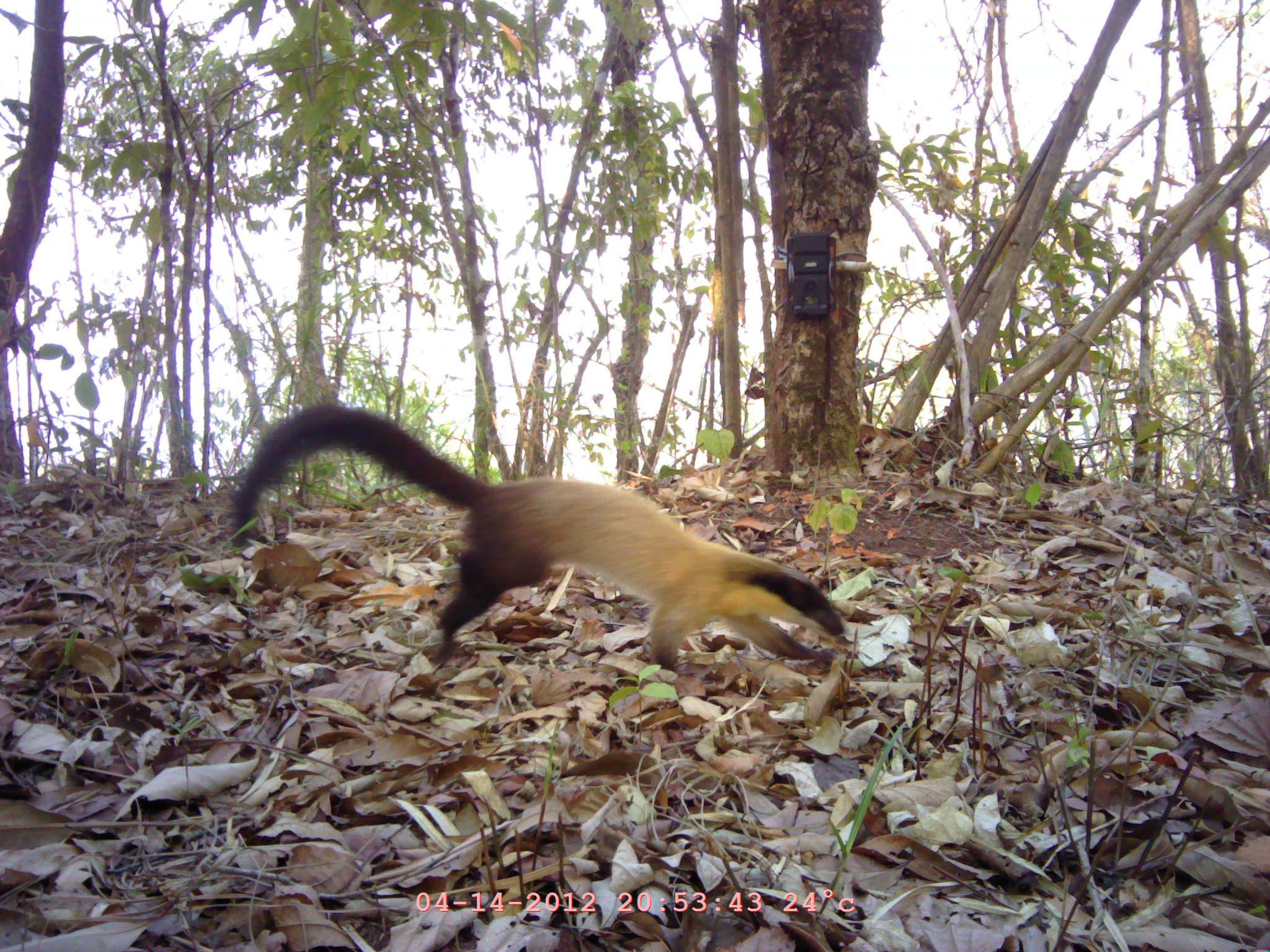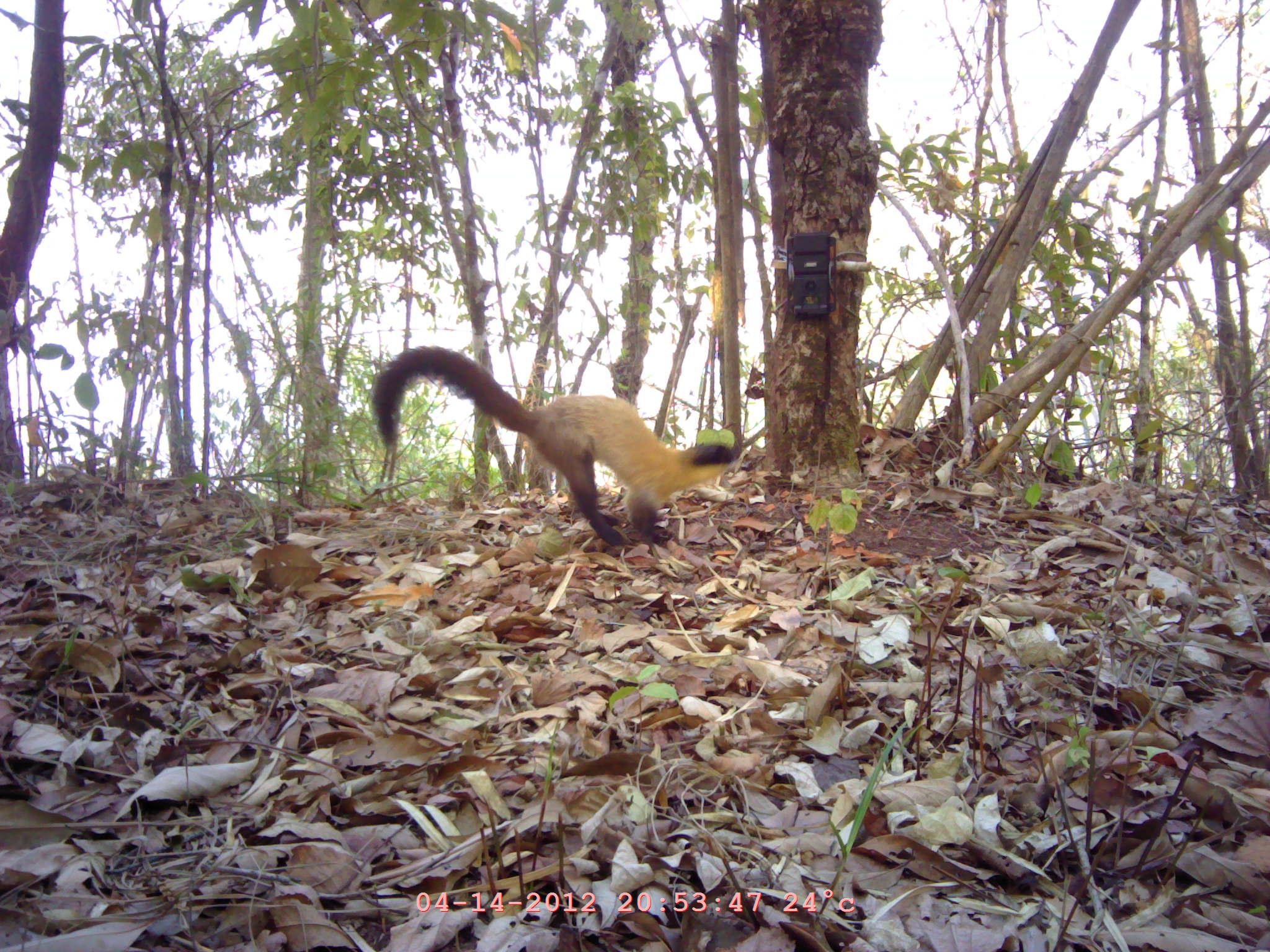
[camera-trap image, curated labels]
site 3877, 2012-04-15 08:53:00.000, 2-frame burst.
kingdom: Animalia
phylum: Chordata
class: Mammalia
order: Carnivora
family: Mustelidae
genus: Martes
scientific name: Martes flavigula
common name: yellow-throated marten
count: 1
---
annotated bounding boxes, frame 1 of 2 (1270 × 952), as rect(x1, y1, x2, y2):
martes flavigula: rect(229, 404, 848, 679)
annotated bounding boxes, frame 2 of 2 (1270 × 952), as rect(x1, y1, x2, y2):
martes flavigula: rect(370, 345, 734, 548)